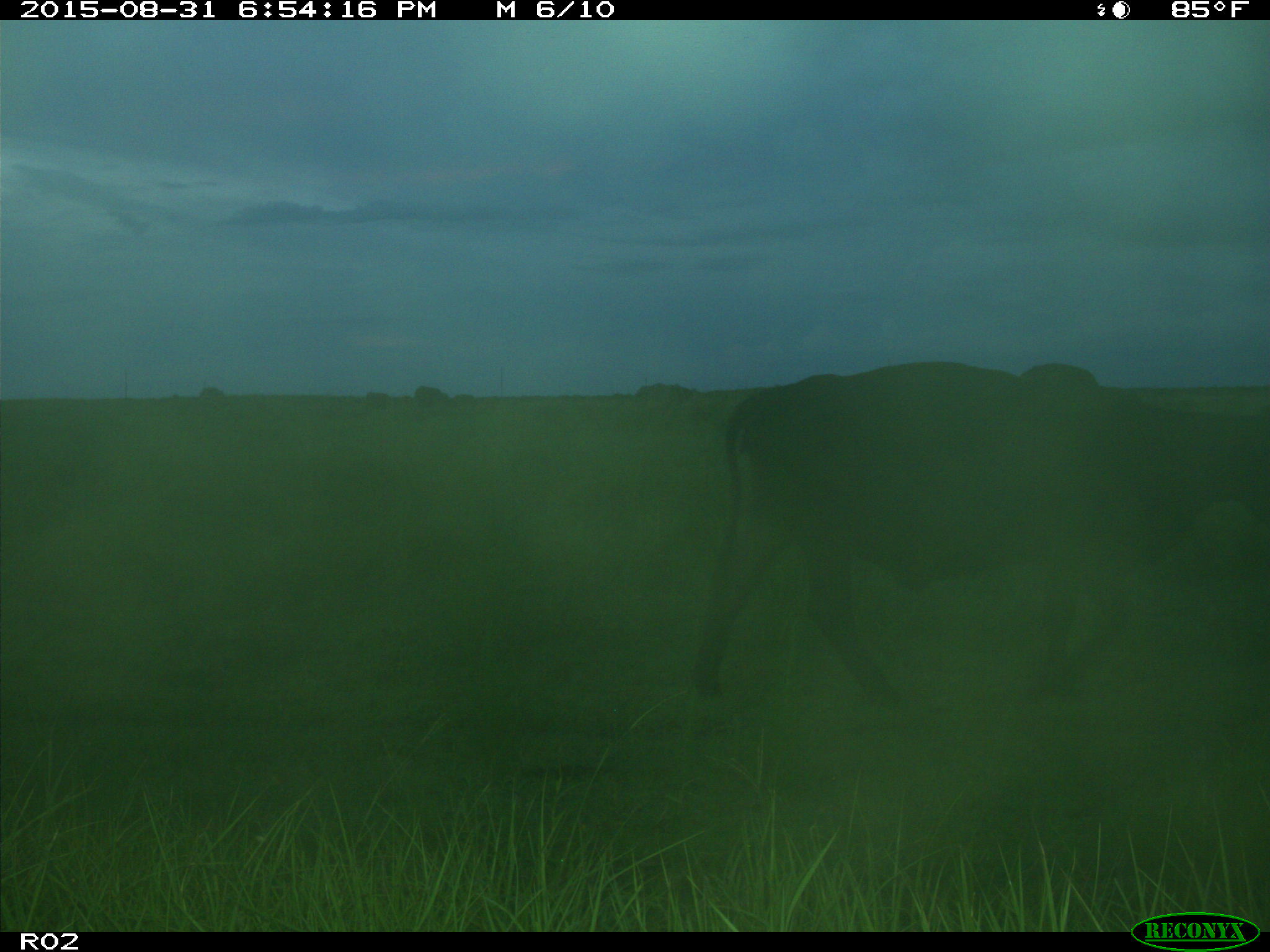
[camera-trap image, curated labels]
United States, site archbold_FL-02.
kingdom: Animalia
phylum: Chordata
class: Mammalia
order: Artiodactyla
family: Bovidae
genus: Bos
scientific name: Bos taurus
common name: domestic cow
Bos taurus (domestic cow).